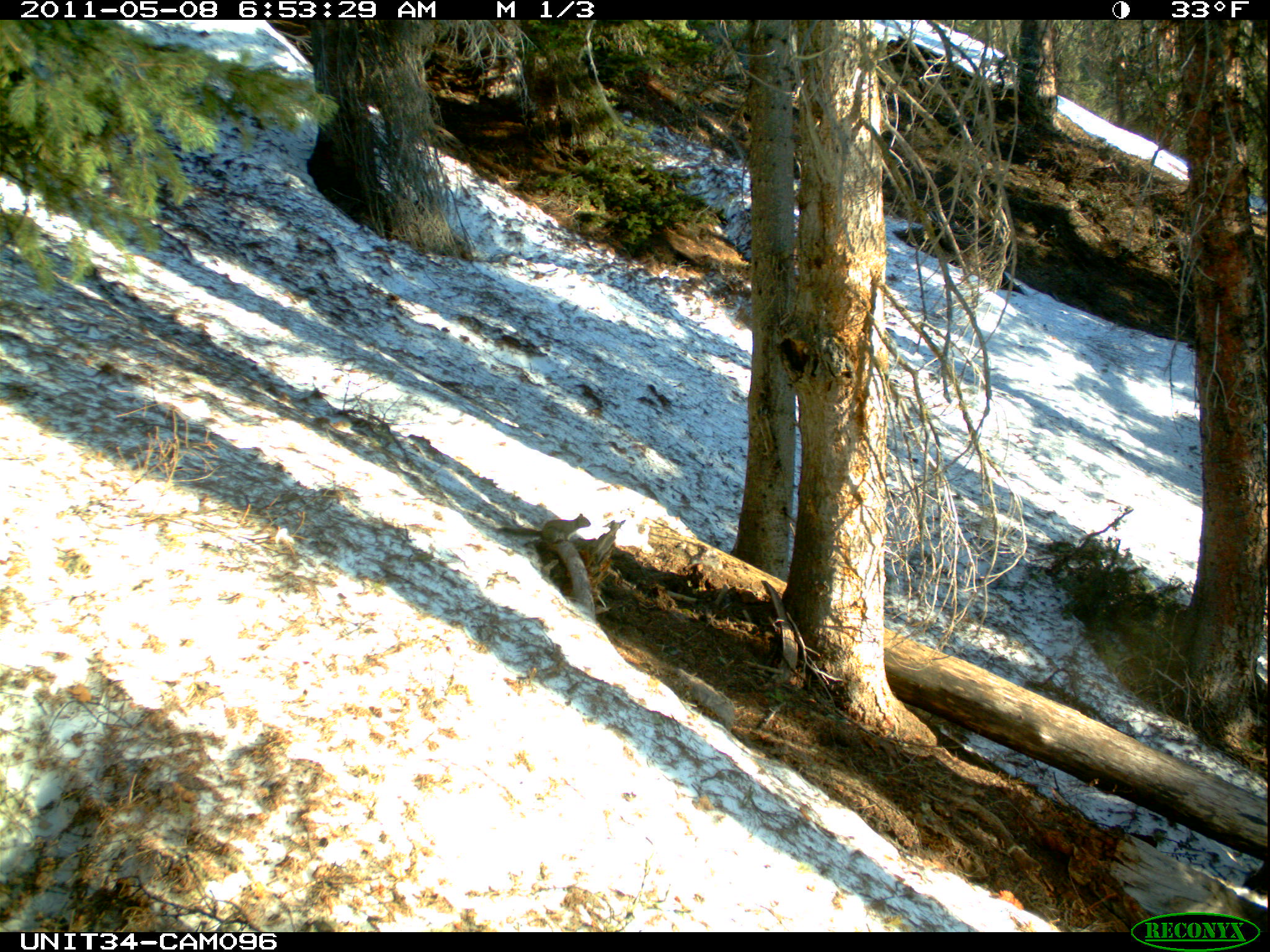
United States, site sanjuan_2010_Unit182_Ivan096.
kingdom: Animalia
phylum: Chordata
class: Mammalia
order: Rodentia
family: Sciuridae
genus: Tamiasciurus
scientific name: Tamiasciurus hudsonicus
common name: american red squirrel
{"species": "Tamiasciurus hudsonicus (american red squirrel)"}